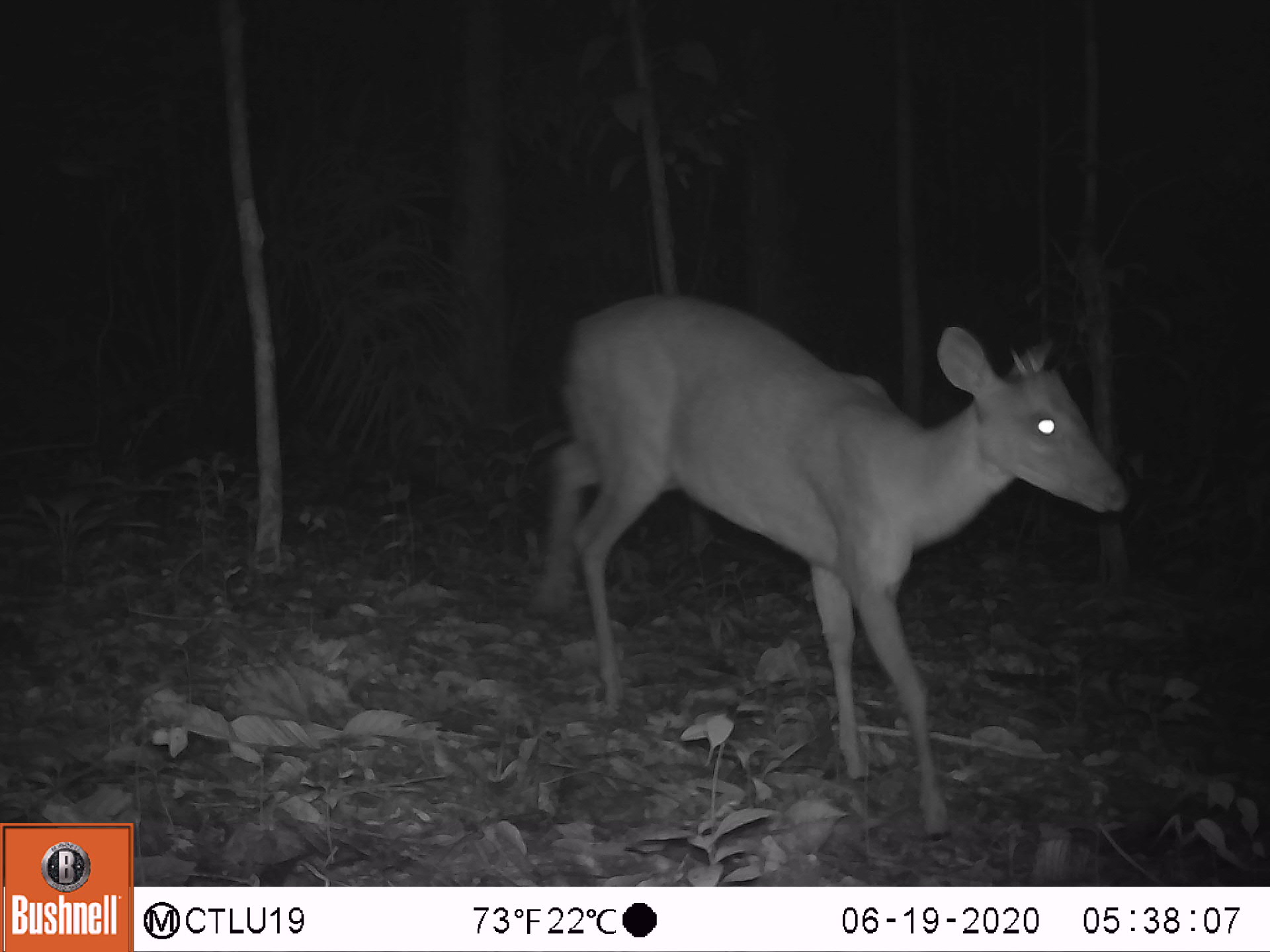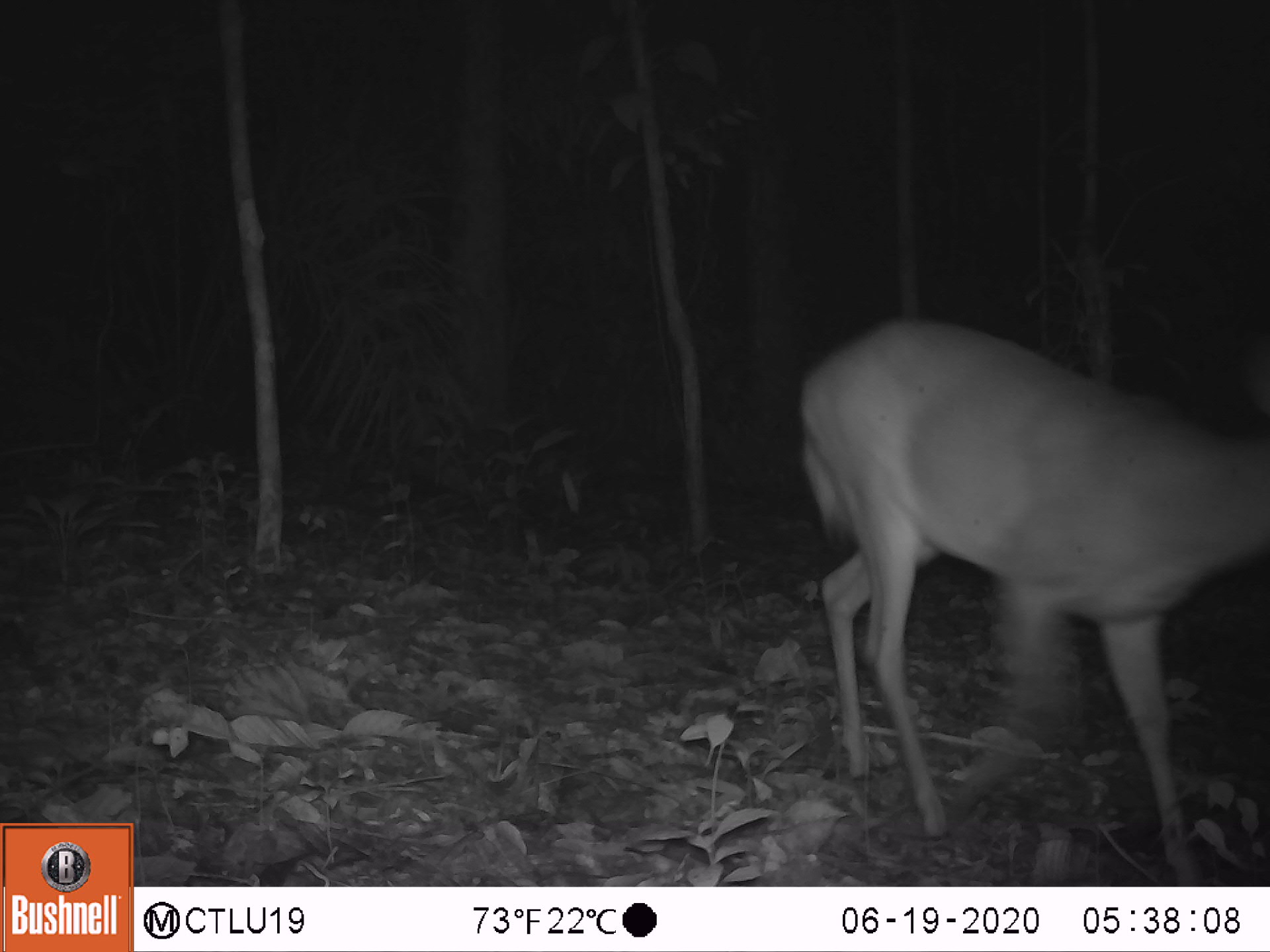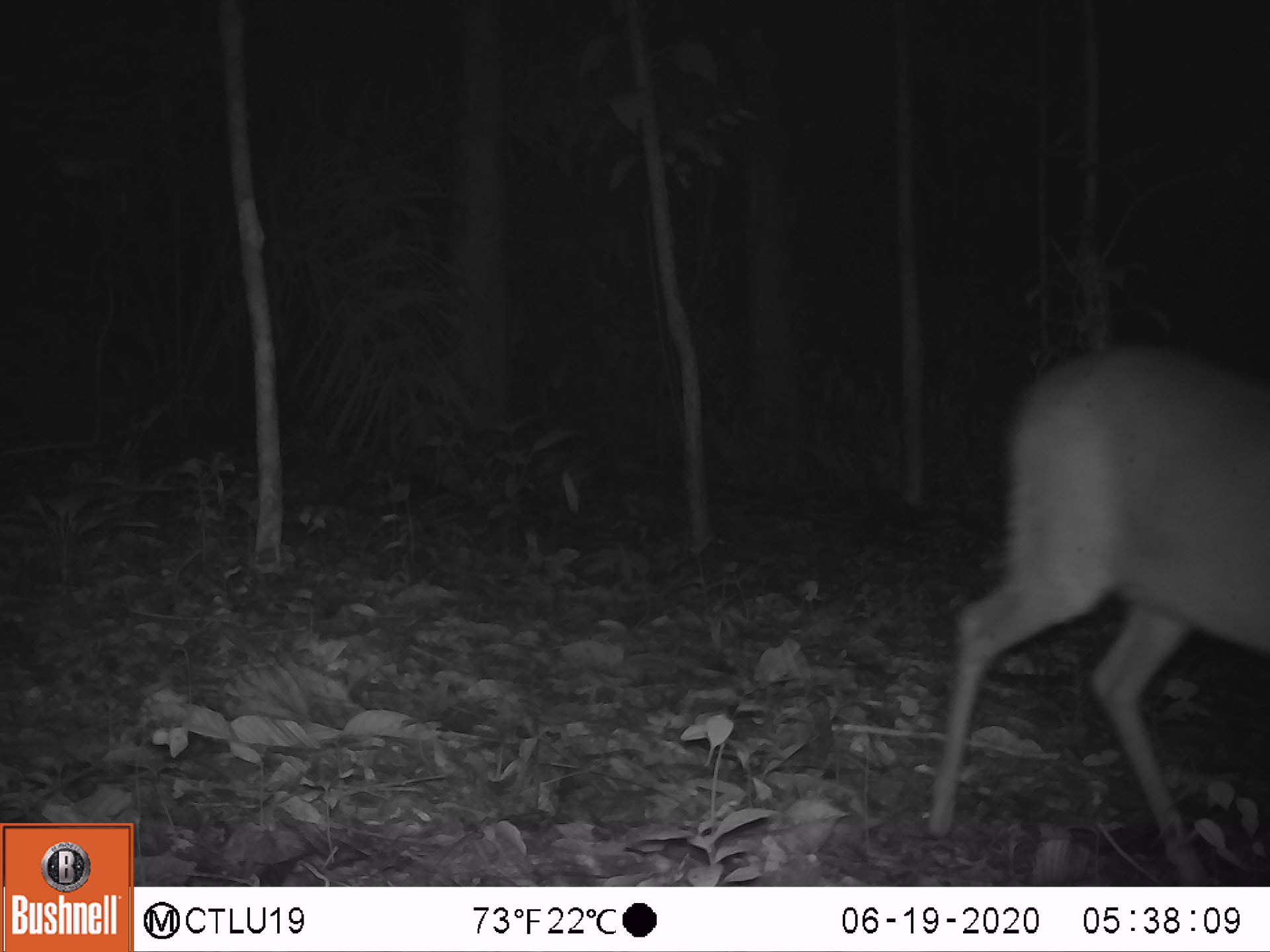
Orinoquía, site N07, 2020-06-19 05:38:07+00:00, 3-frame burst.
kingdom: Animalia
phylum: Chordata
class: Mammalia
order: Artiodactyla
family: Cervidae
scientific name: Cervidae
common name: deer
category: unknown cervid